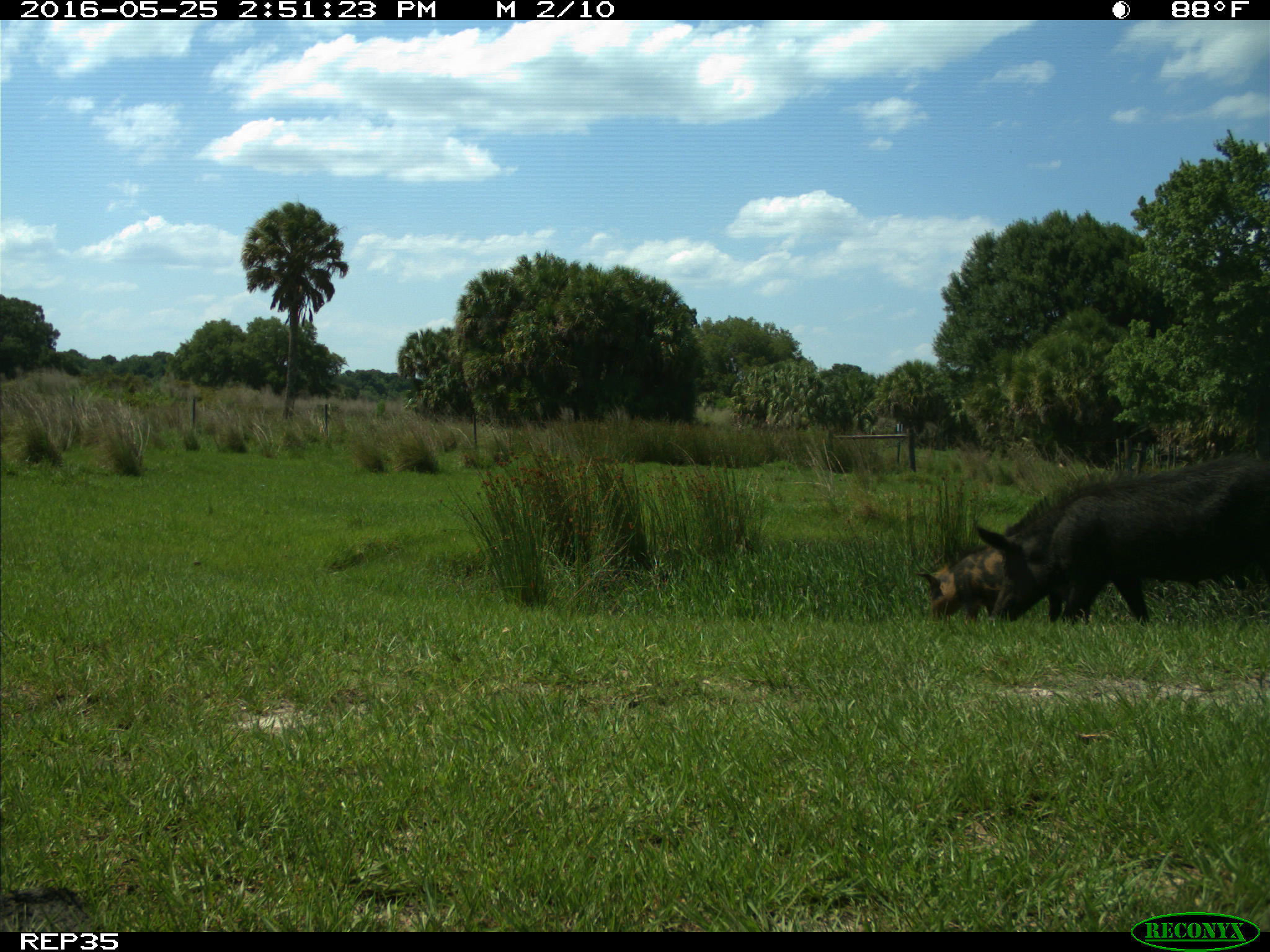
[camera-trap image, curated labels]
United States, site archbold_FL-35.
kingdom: Animalia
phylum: Chordata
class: Mammalia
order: Artiodactyla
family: Suidae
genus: Sus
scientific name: Sus scrofa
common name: wild boar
Sus scrofa (wild boar).